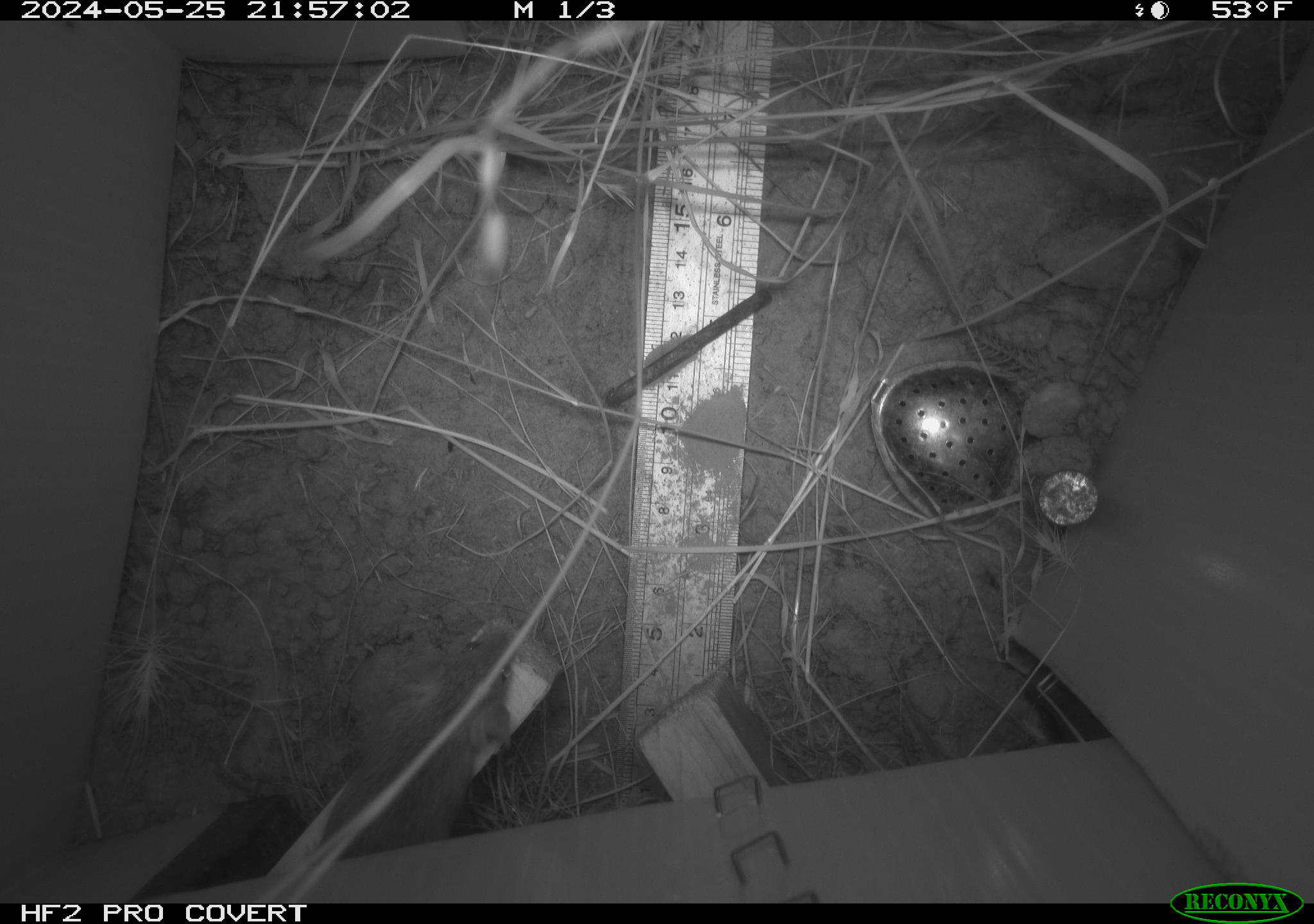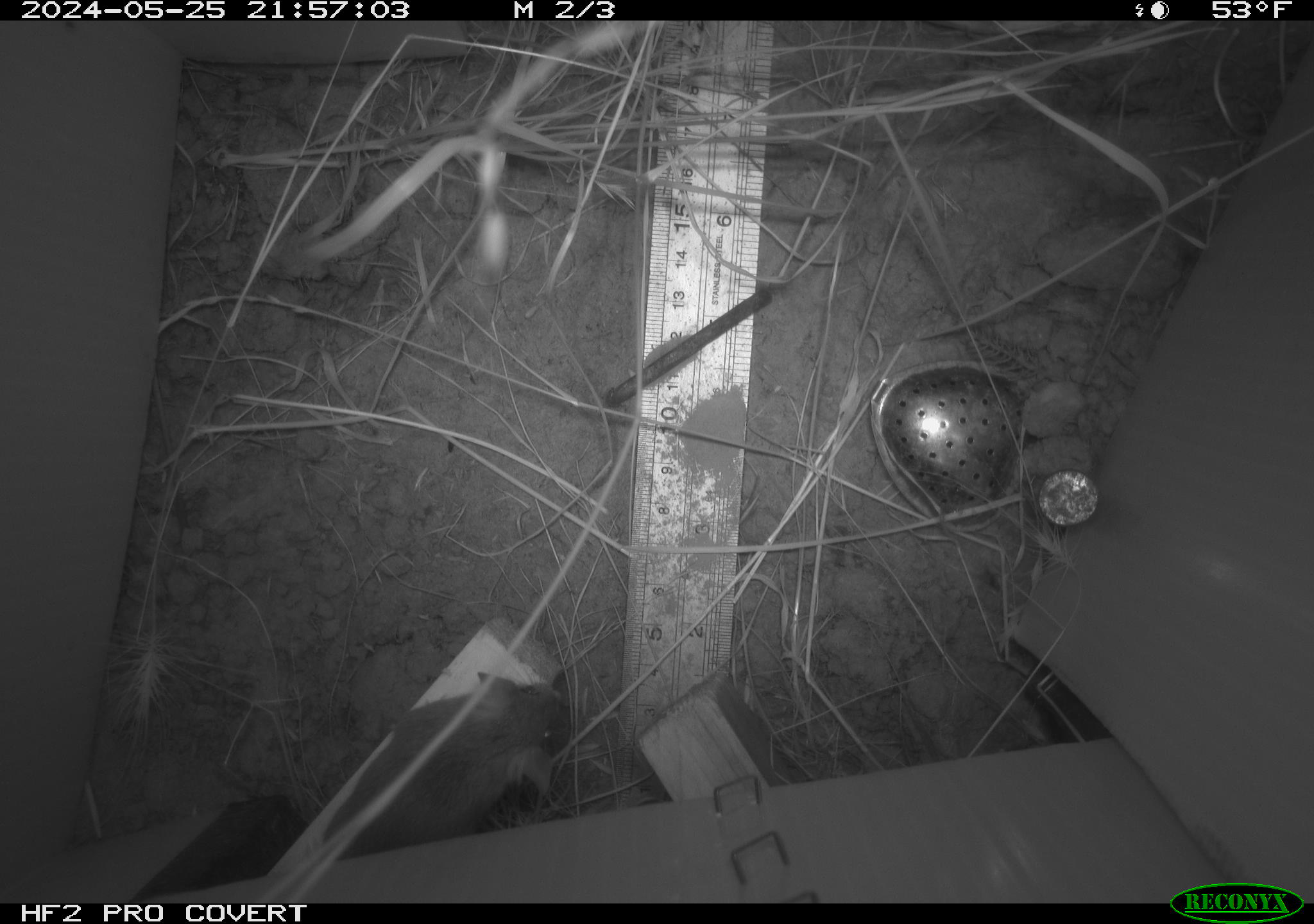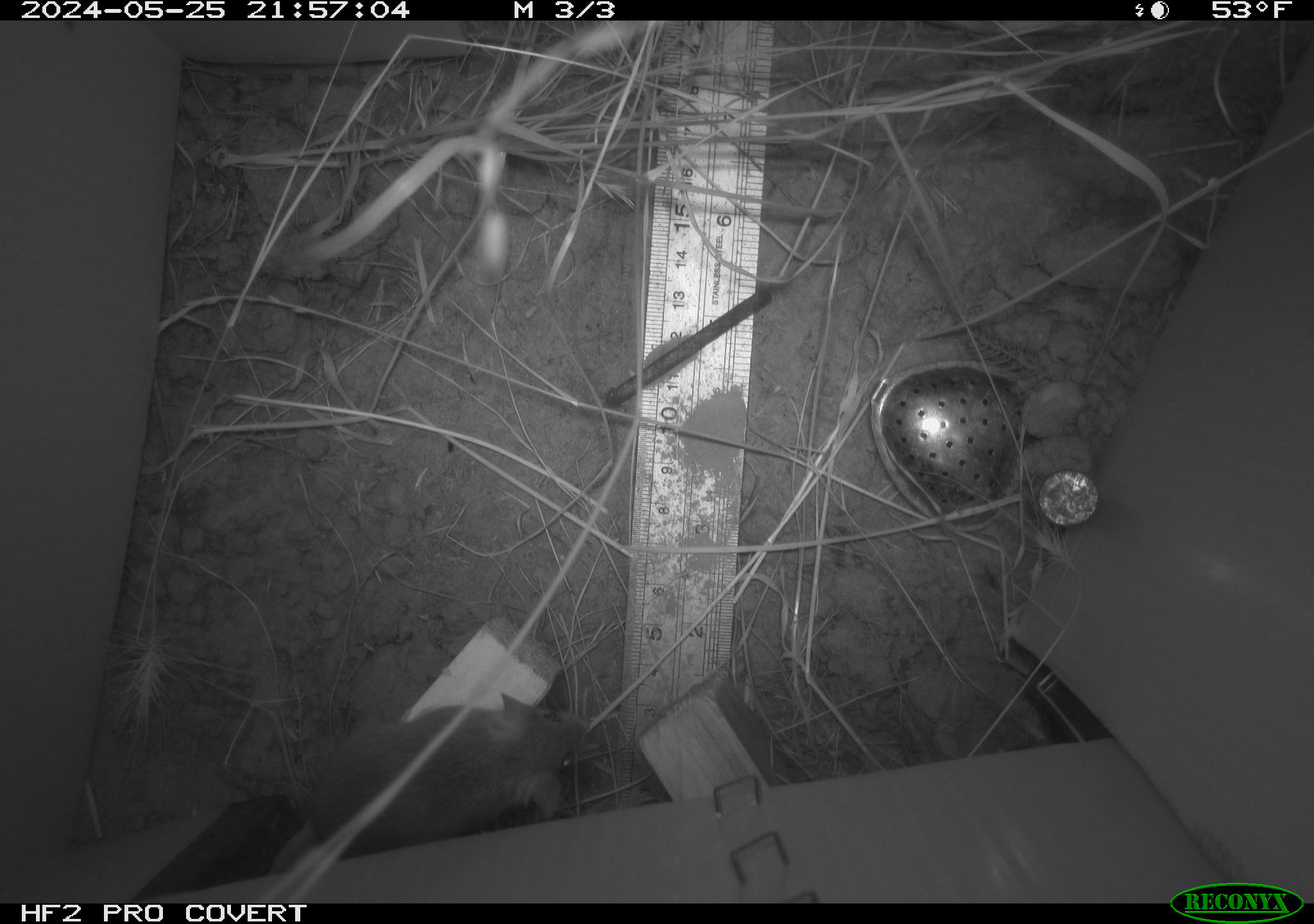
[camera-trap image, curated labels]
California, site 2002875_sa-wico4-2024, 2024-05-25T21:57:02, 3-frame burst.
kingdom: Animalia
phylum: Chordata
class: Mammalia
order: Rodentia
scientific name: Rodentia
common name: rodent